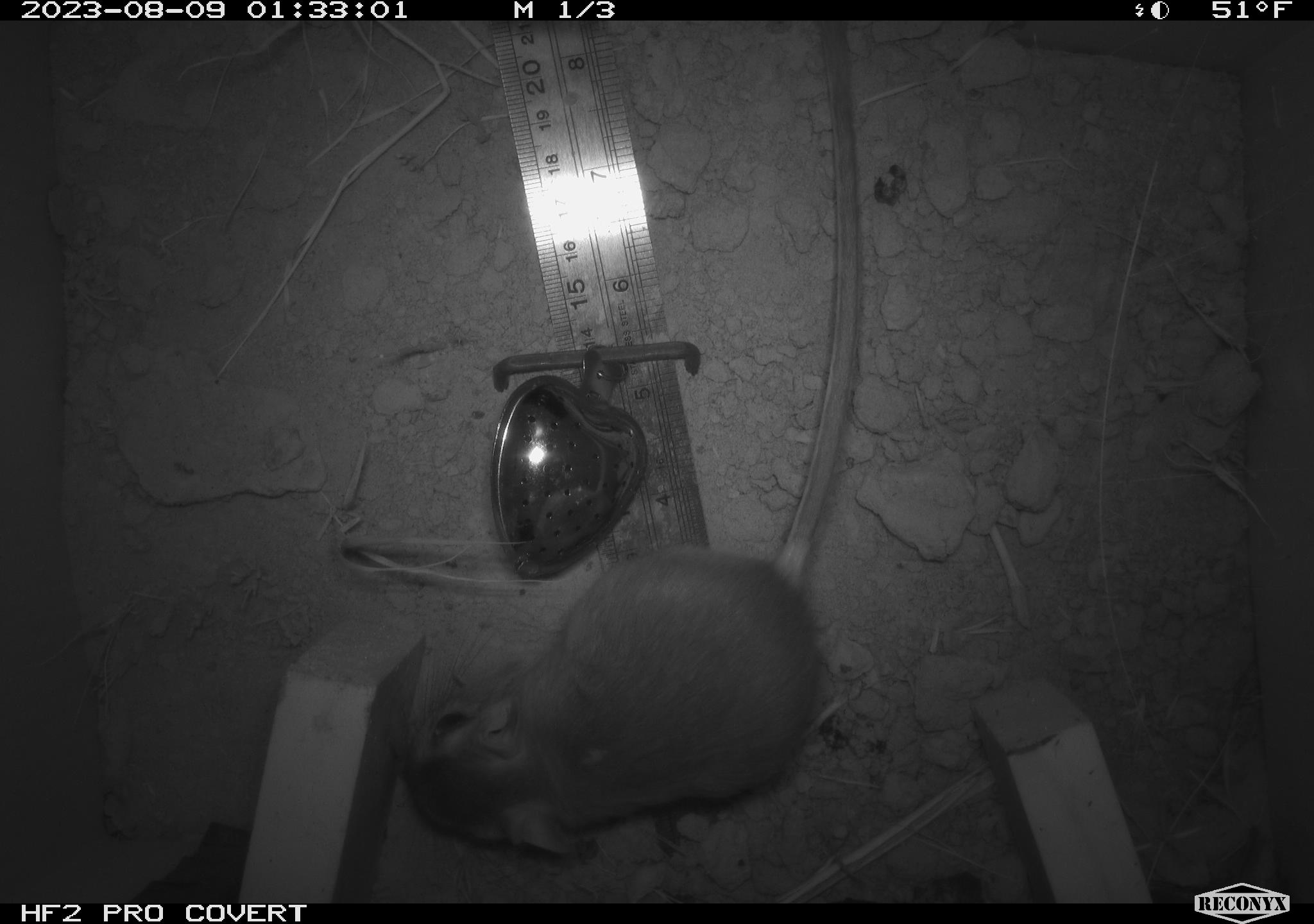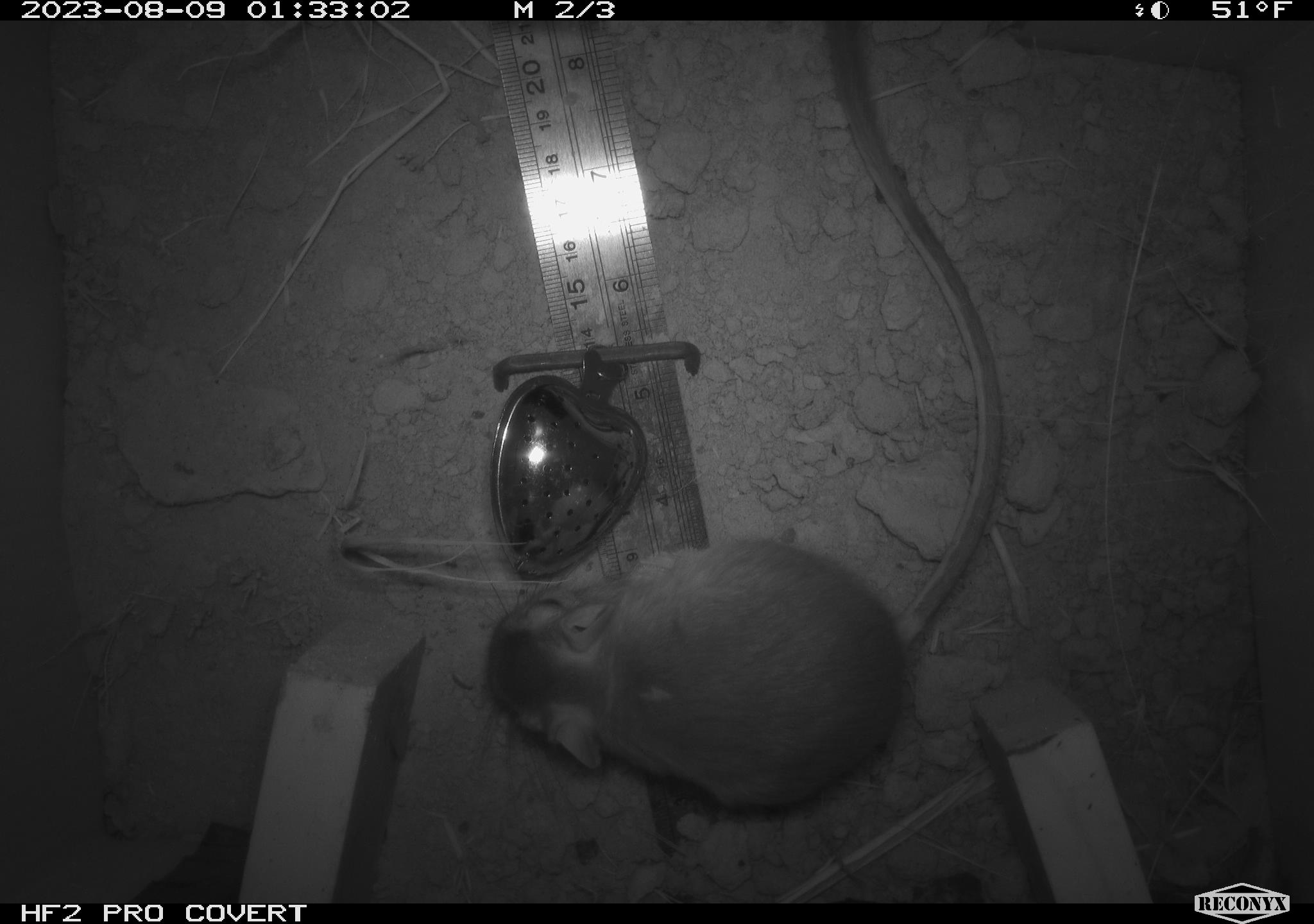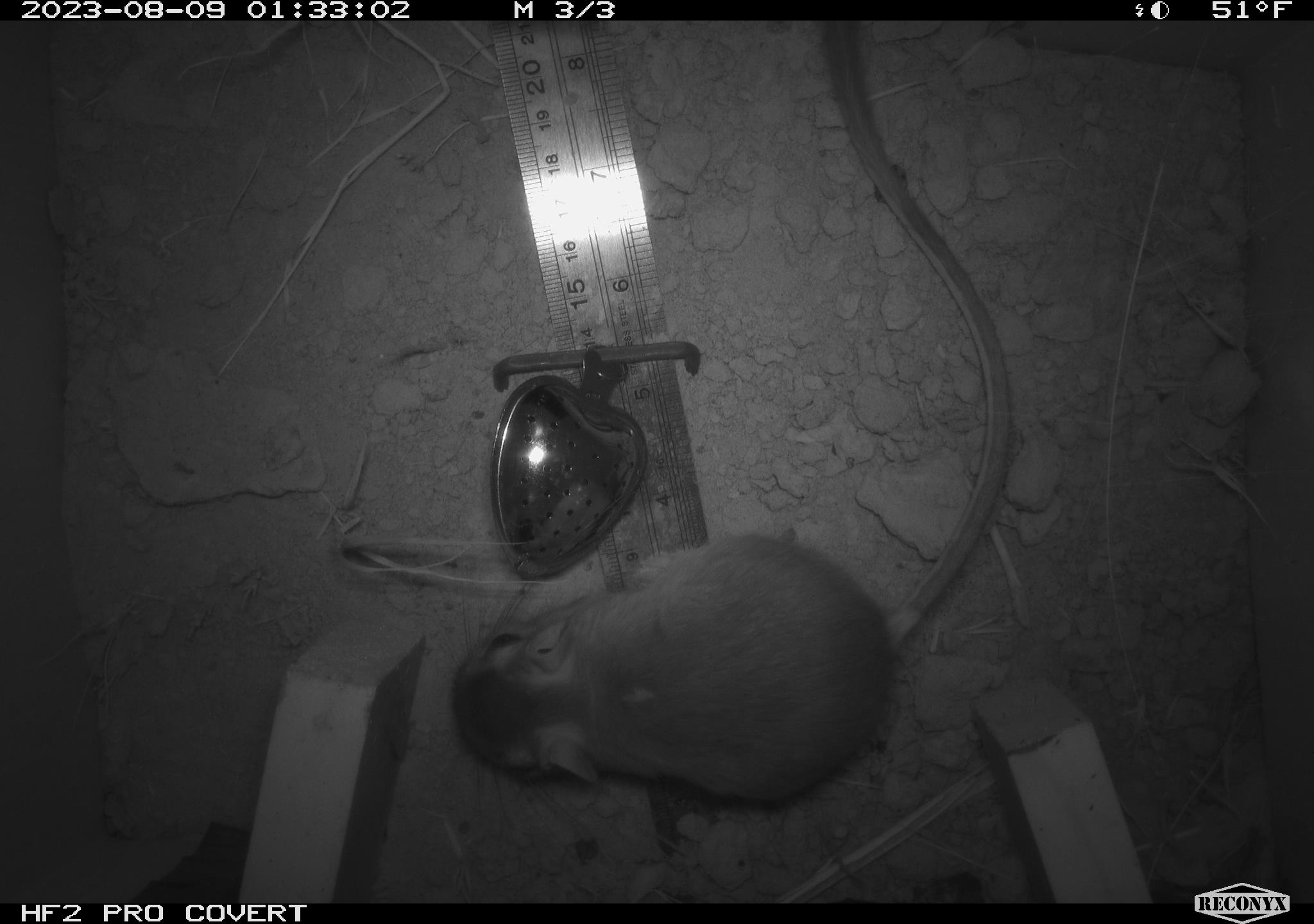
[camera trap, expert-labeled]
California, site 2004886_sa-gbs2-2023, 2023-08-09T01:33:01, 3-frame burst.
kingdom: Animalia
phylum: Chordata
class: Mammalia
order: Rodentia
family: Heteromyidae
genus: Dipodomys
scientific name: Dipodomys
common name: kangaroo rats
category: dipodomys species